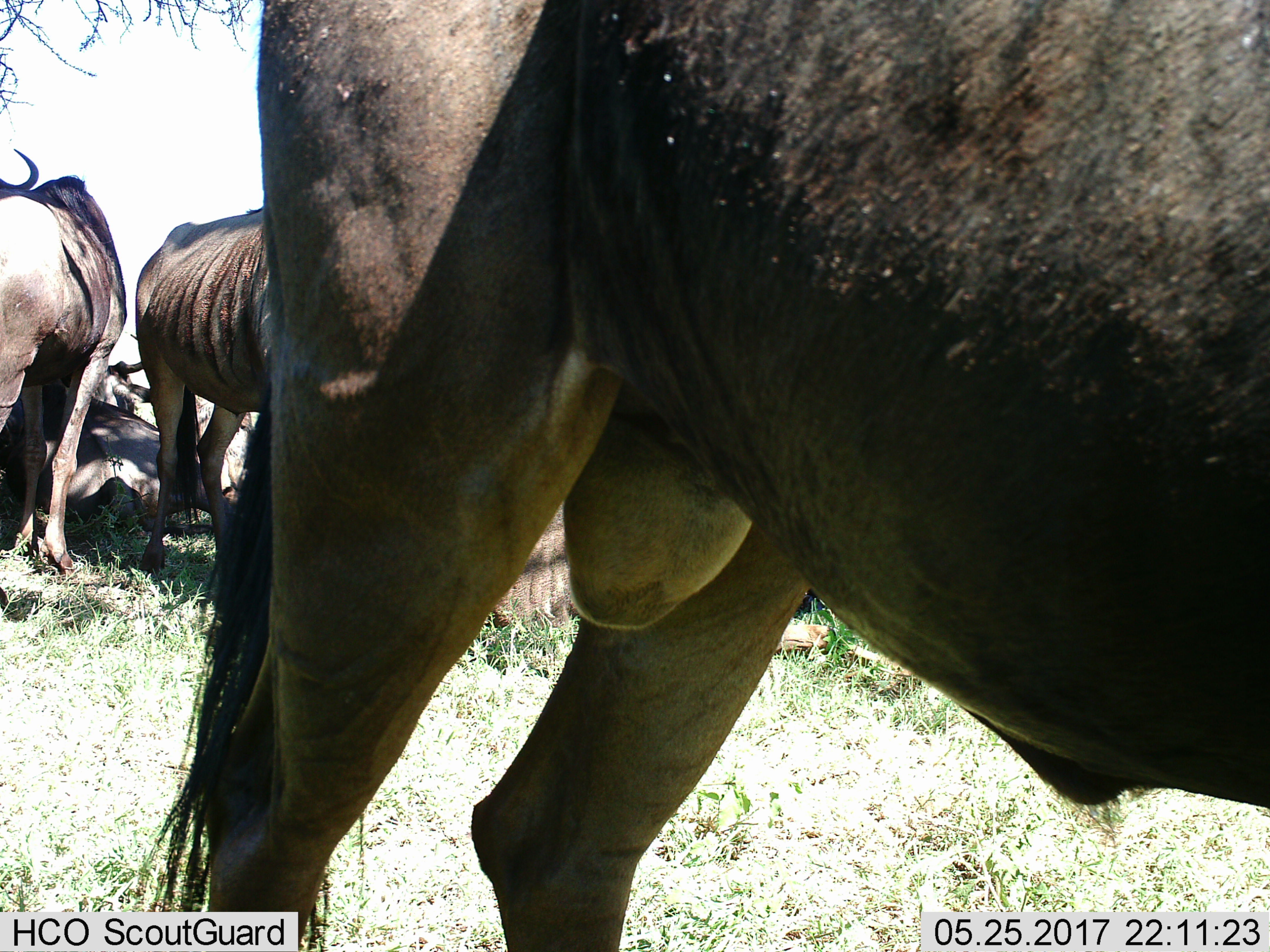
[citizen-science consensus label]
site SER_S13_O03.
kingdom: Animalia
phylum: Chordata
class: Mammalia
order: Artiodactyla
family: Bovidae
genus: Connochaetes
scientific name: Connochaetes taurinus taurinus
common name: blue wildebeest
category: wildebeestblue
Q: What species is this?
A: Wildebeestblue (blue wildebeest) (Connochaetes taurinus taurinus).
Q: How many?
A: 5.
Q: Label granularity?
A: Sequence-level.